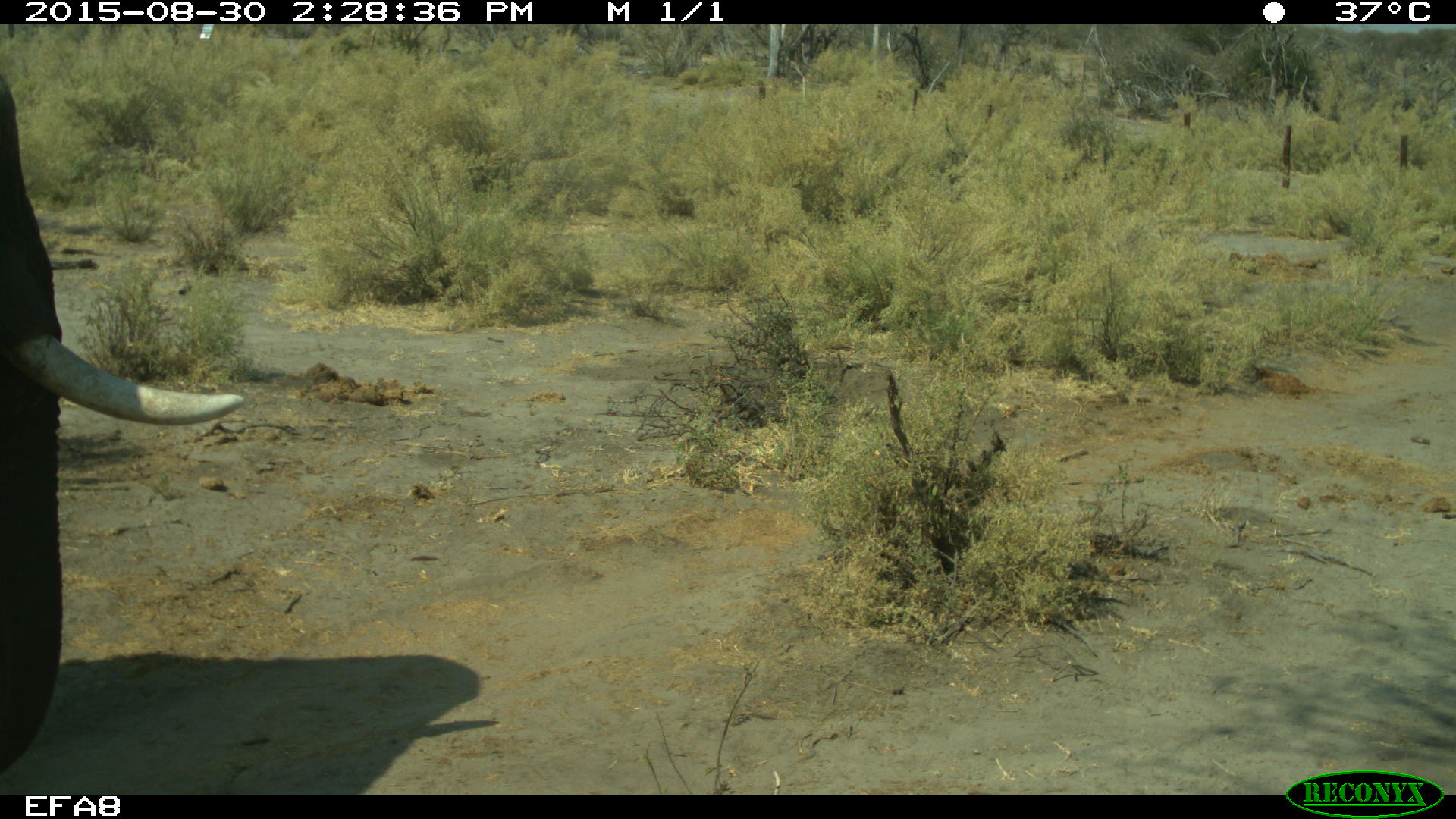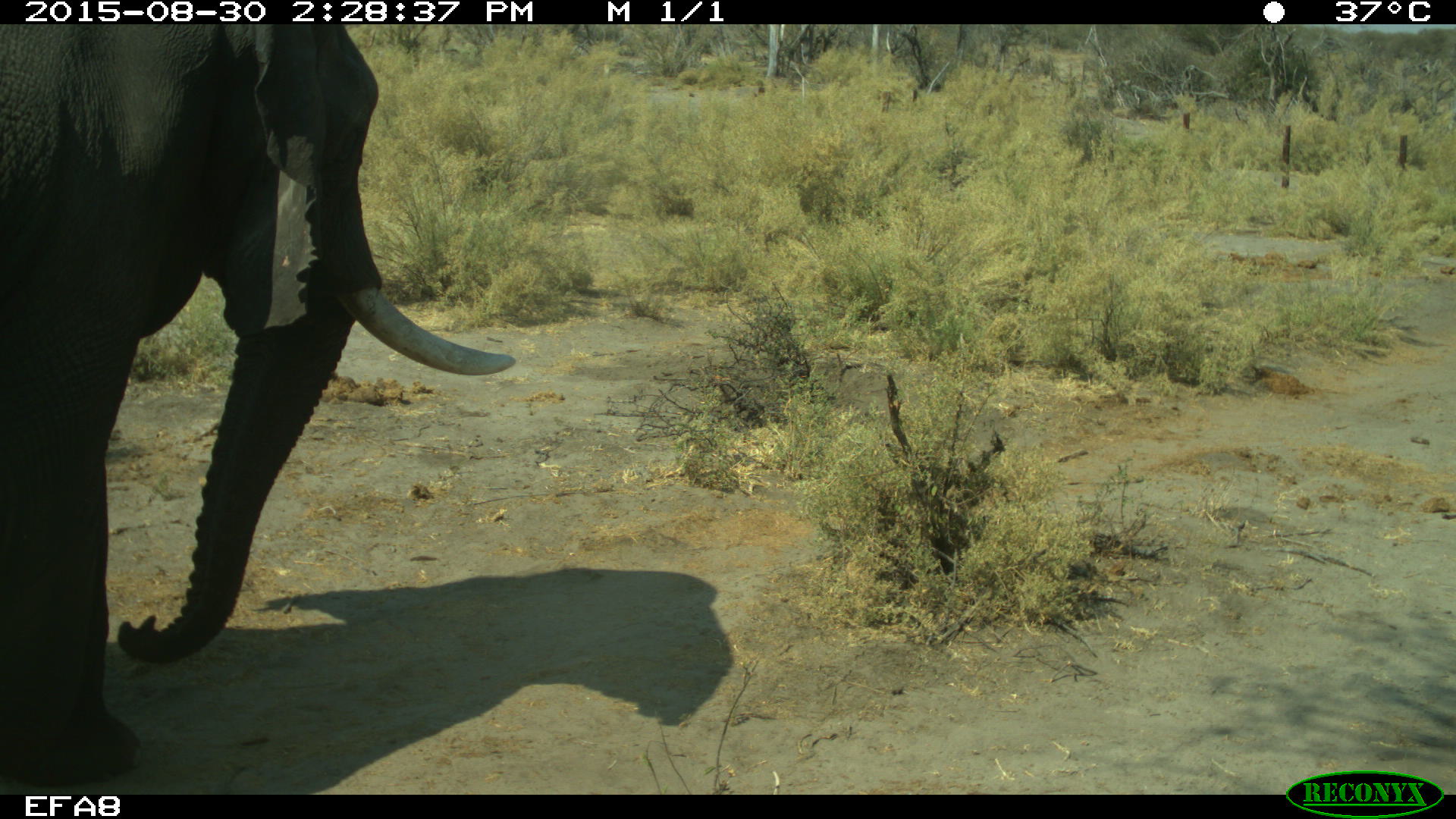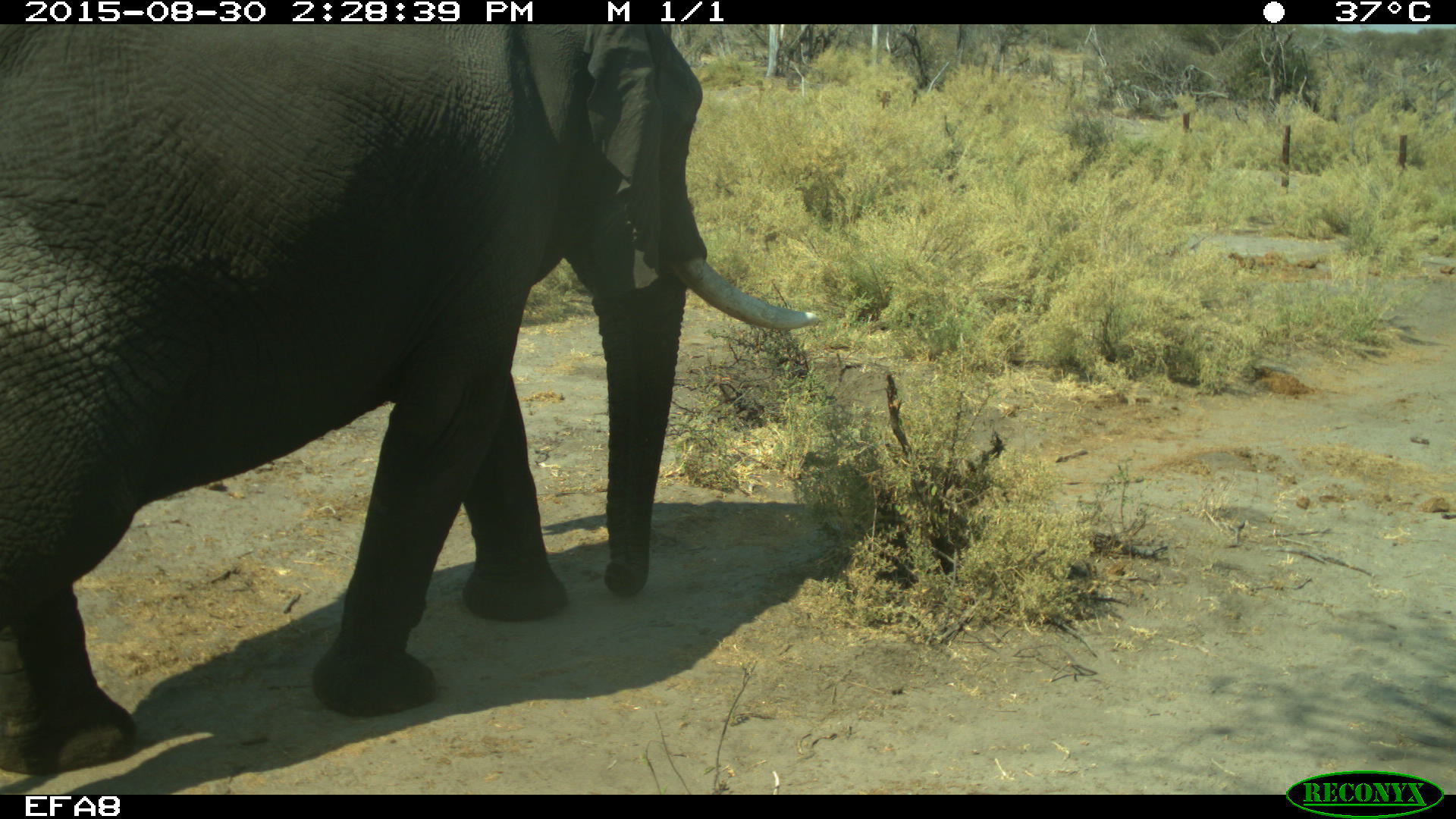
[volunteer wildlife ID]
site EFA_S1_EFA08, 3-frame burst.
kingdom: Animalia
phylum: Chordata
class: Mammalia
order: Proboscidea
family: Elephantidae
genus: Loxodonta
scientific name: Loxodonta africana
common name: african bush elephant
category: elephant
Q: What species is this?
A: Elephant (african bush elephant) (Loxodonta africana).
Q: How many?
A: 1.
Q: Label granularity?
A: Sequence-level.